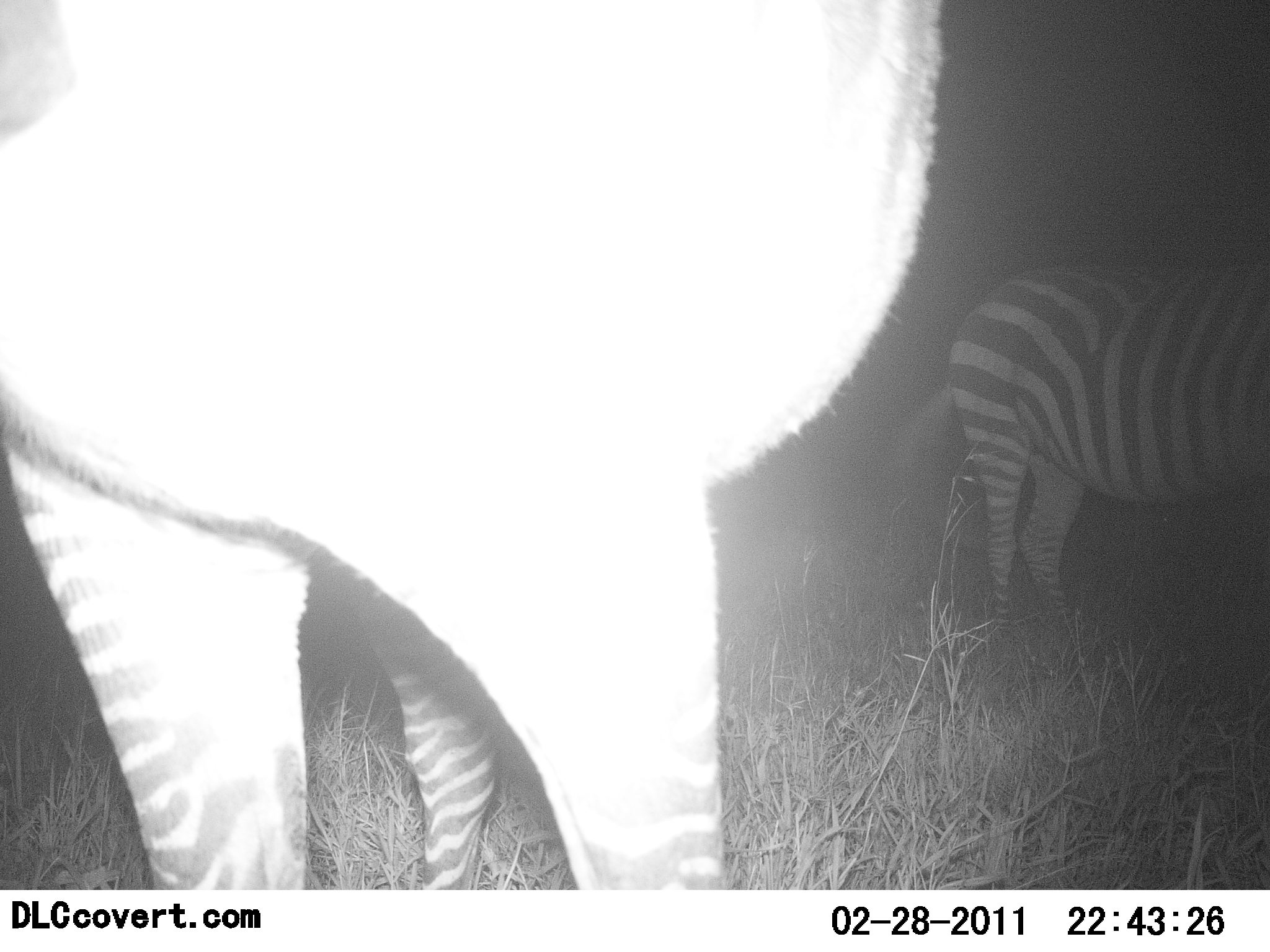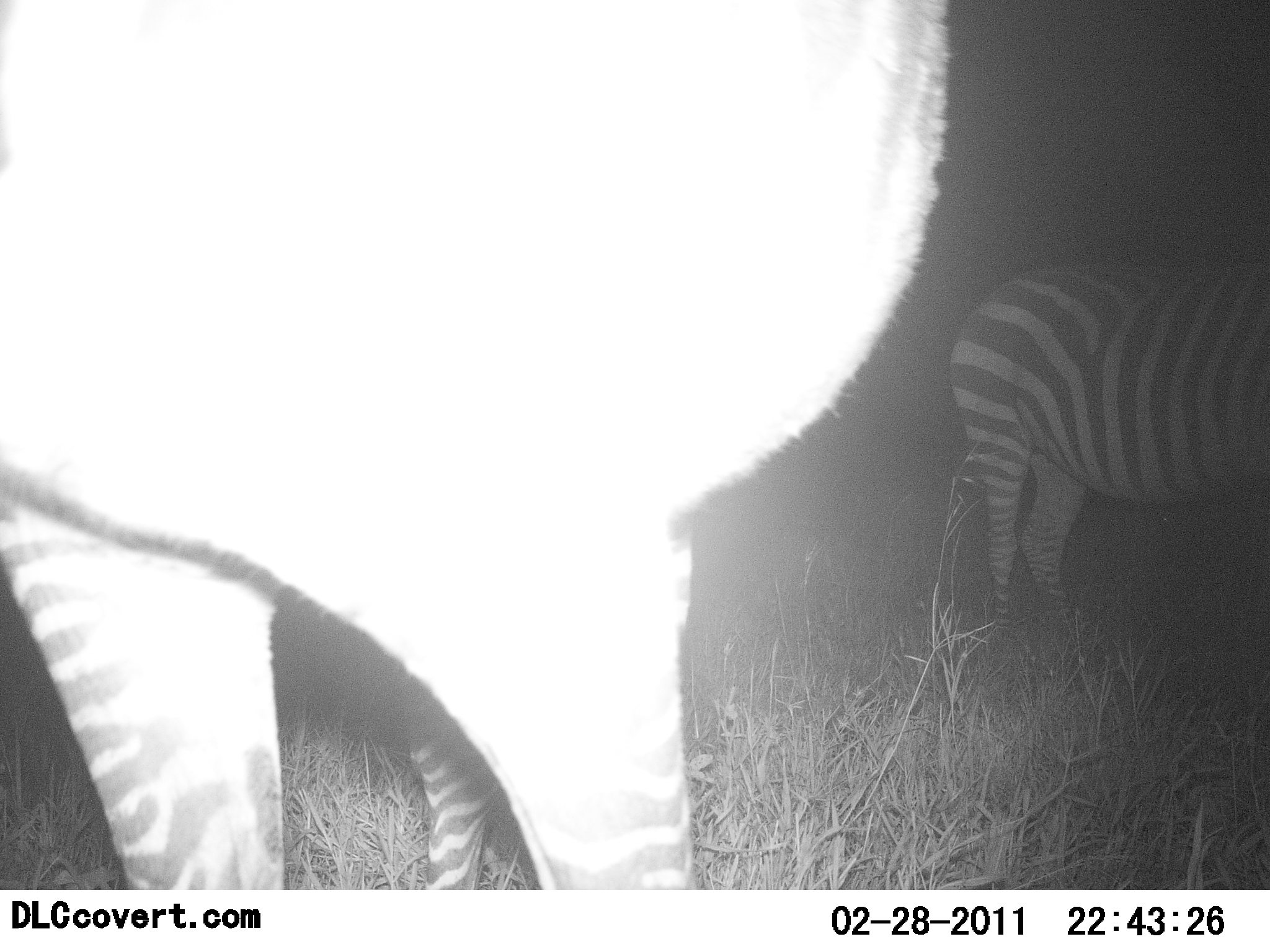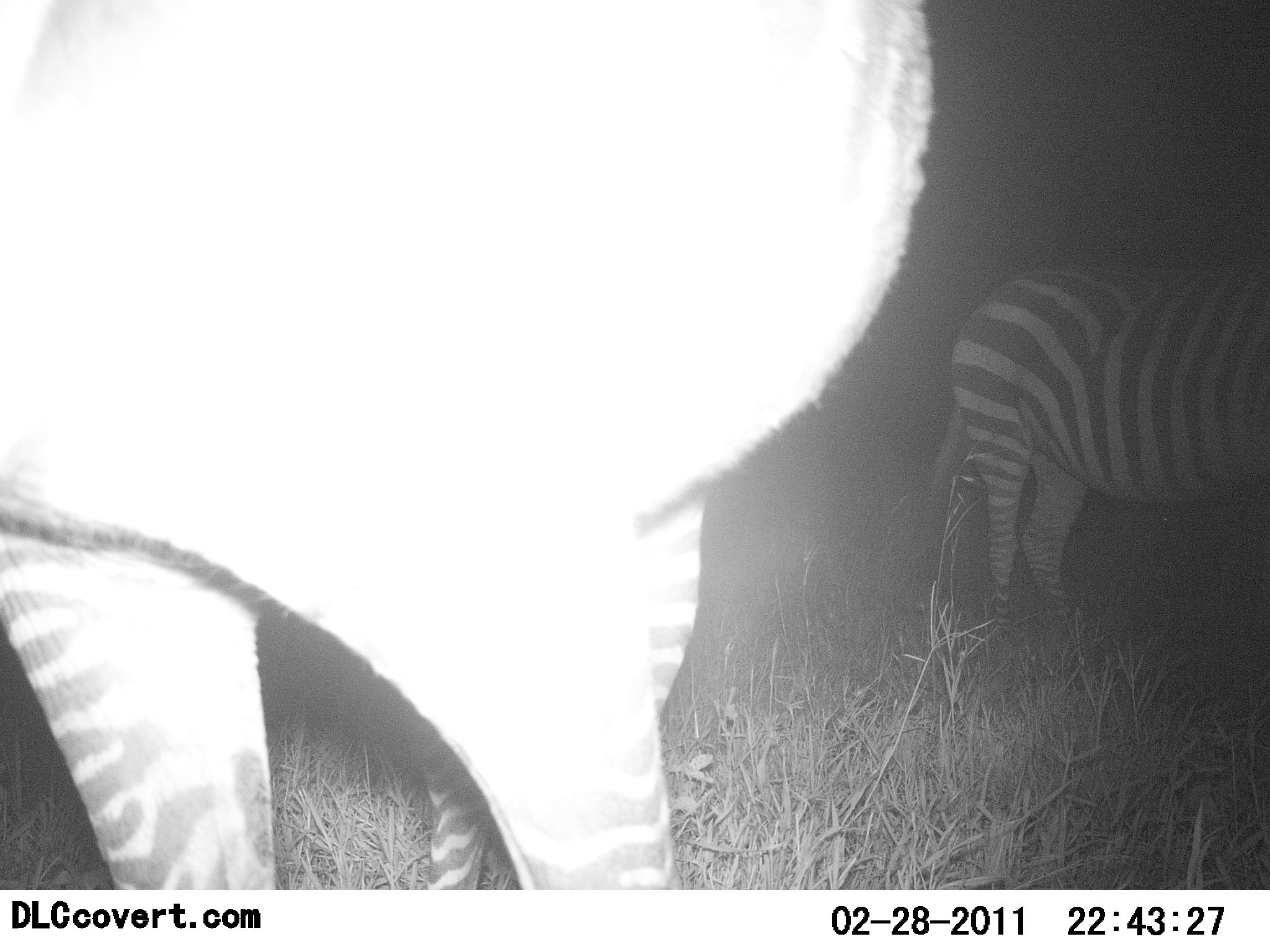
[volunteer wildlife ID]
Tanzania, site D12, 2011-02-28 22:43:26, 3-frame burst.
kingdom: Animalia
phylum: Chordata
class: Mammalia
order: Perissodactyla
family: Equidae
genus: Equus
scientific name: Equus quagga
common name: plains zebra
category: zebra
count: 2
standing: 100%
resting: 0%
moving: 0%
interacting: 0%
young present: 6%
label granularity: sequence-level